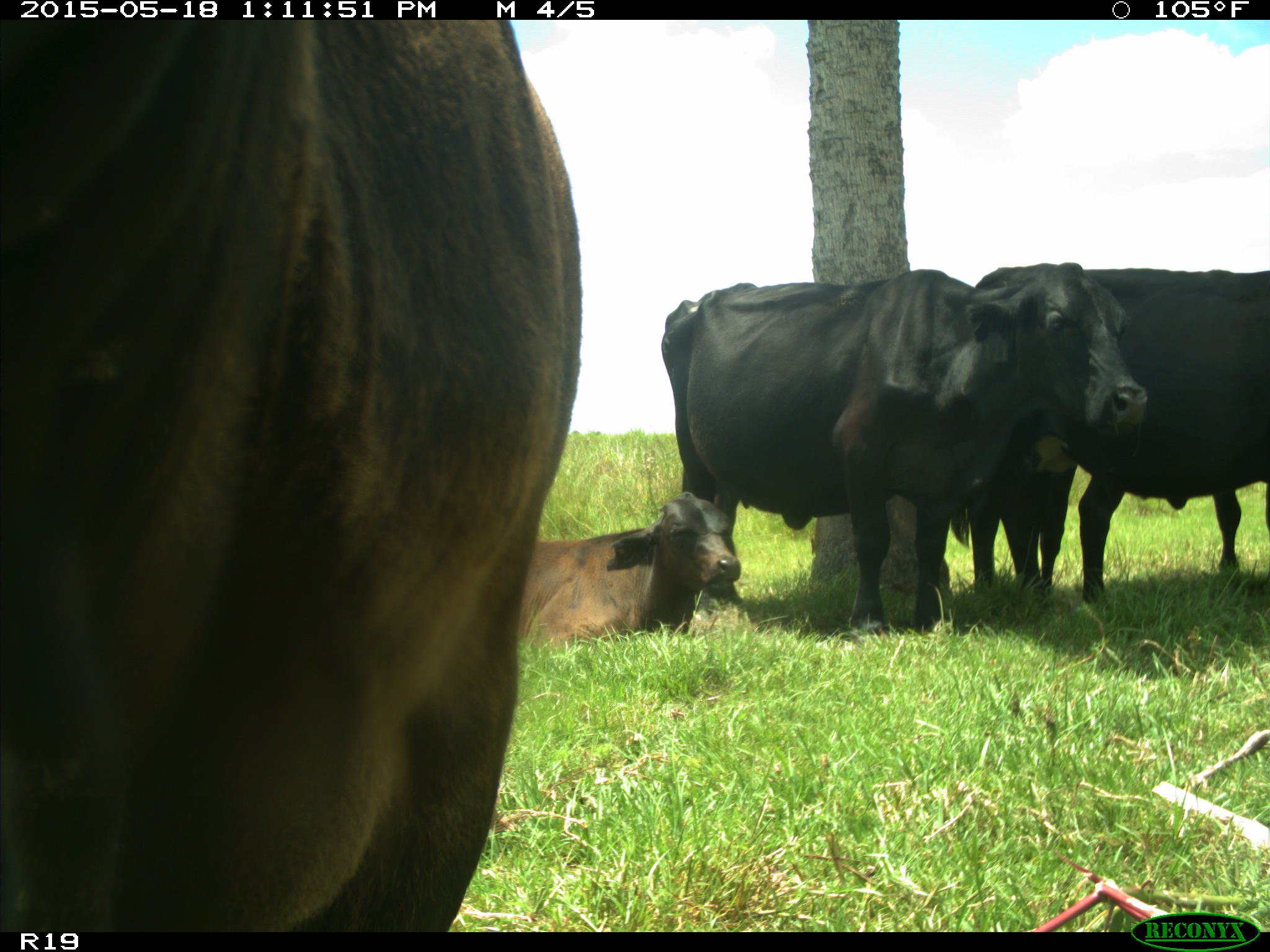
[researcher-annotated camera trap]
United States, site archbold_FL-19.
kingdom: Animalia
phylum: Chordata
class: Mammalia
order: Artiodactyla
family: Bovidae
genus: Bos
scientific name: Bos taurus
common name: domestic cow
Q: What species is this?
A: Bos taurus (domestic cow).